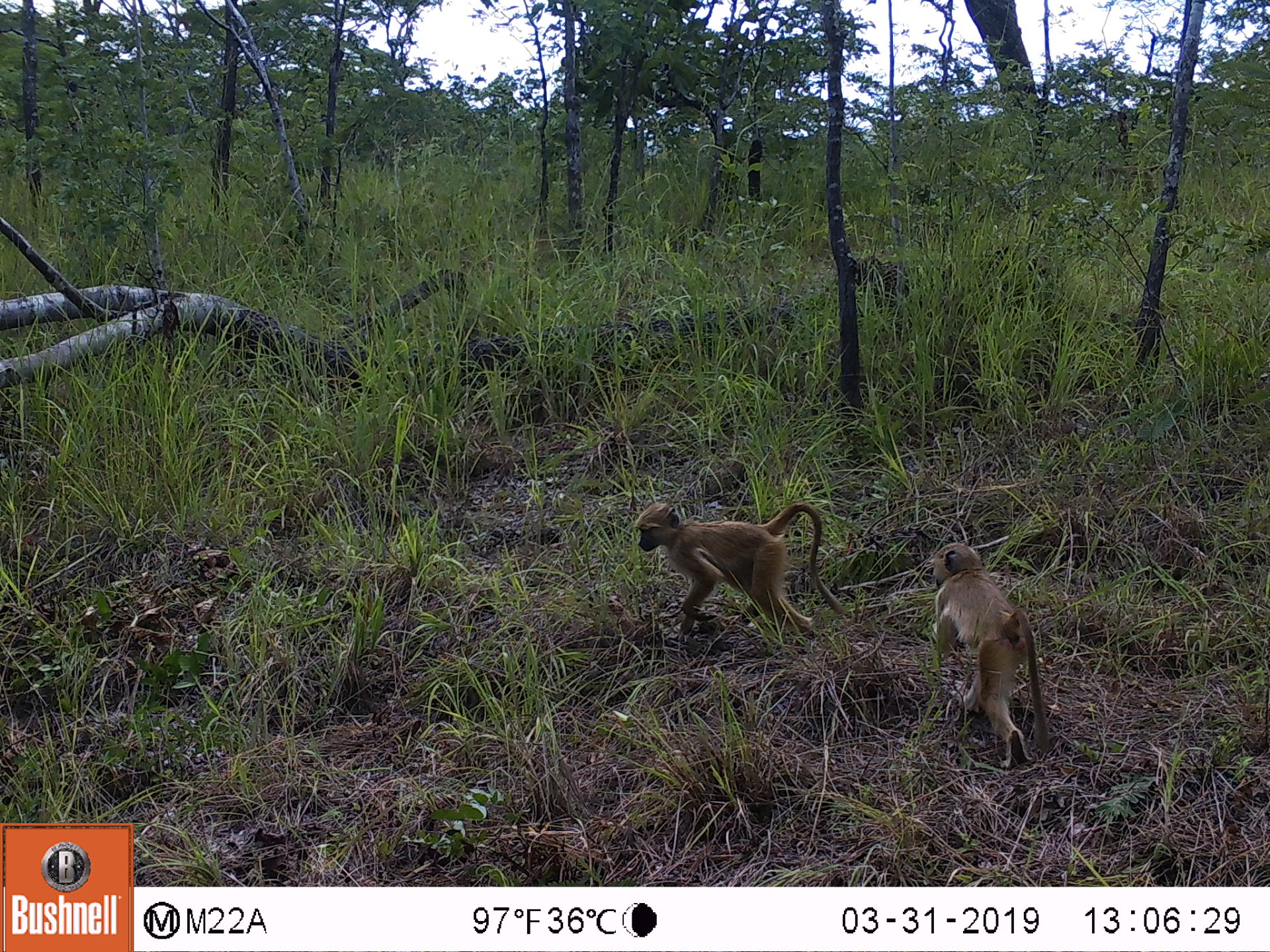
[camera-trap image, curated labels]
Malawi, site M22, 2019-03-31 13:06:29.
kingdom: Animalia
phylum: Chordata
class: Mammalia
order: Primates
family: Cercopithecidae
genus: Papio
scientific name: Papio cynocephalus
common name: yellow baboon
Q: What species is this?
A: Yellow baboon (Papio cynocephalus).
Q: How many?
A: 2.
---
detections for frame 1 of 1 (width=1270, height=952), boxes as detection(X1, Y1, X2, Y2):
yellow baboon: detection(623, 497, 854, 642); detection(922, 539, 1058, 764)